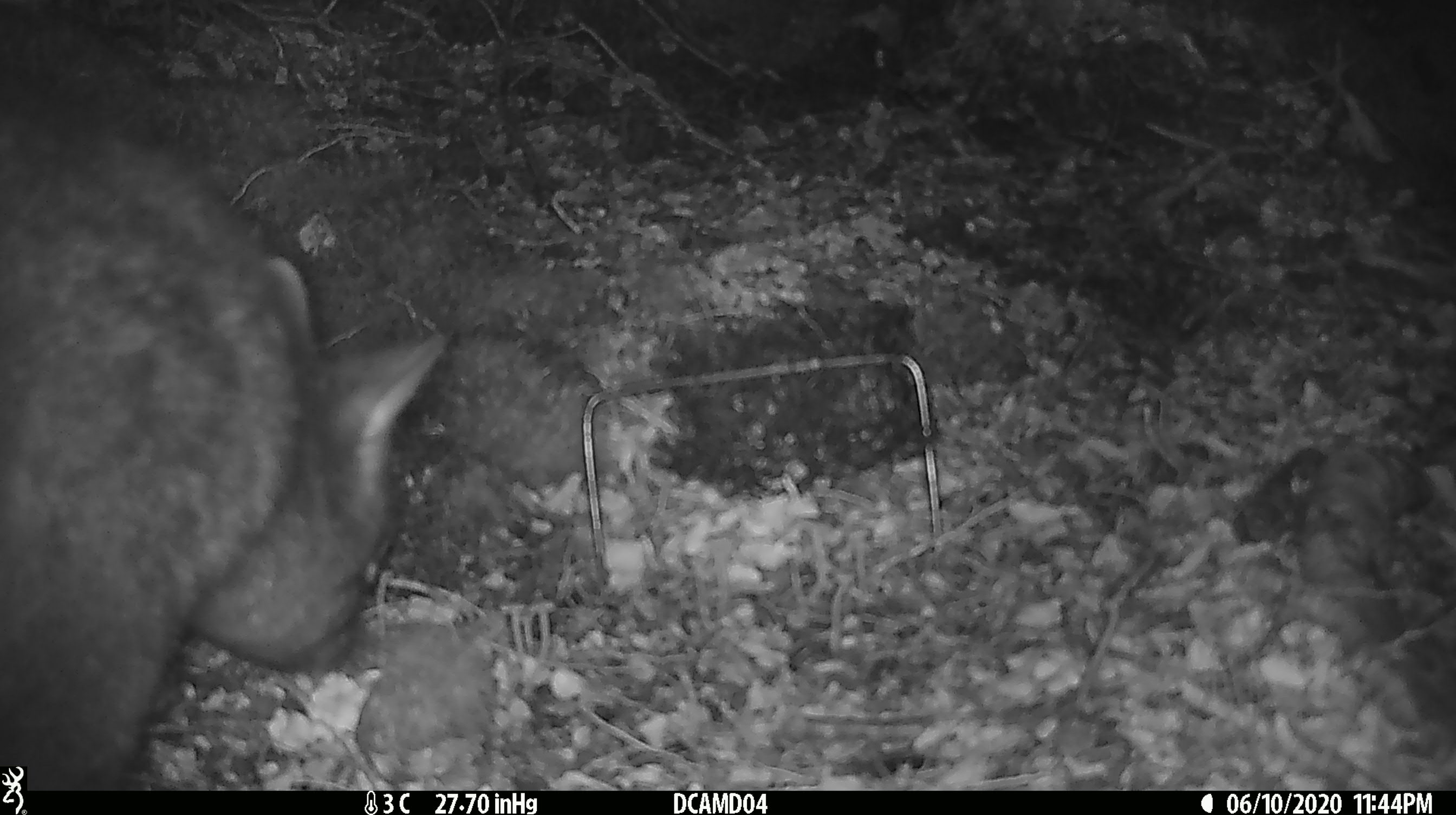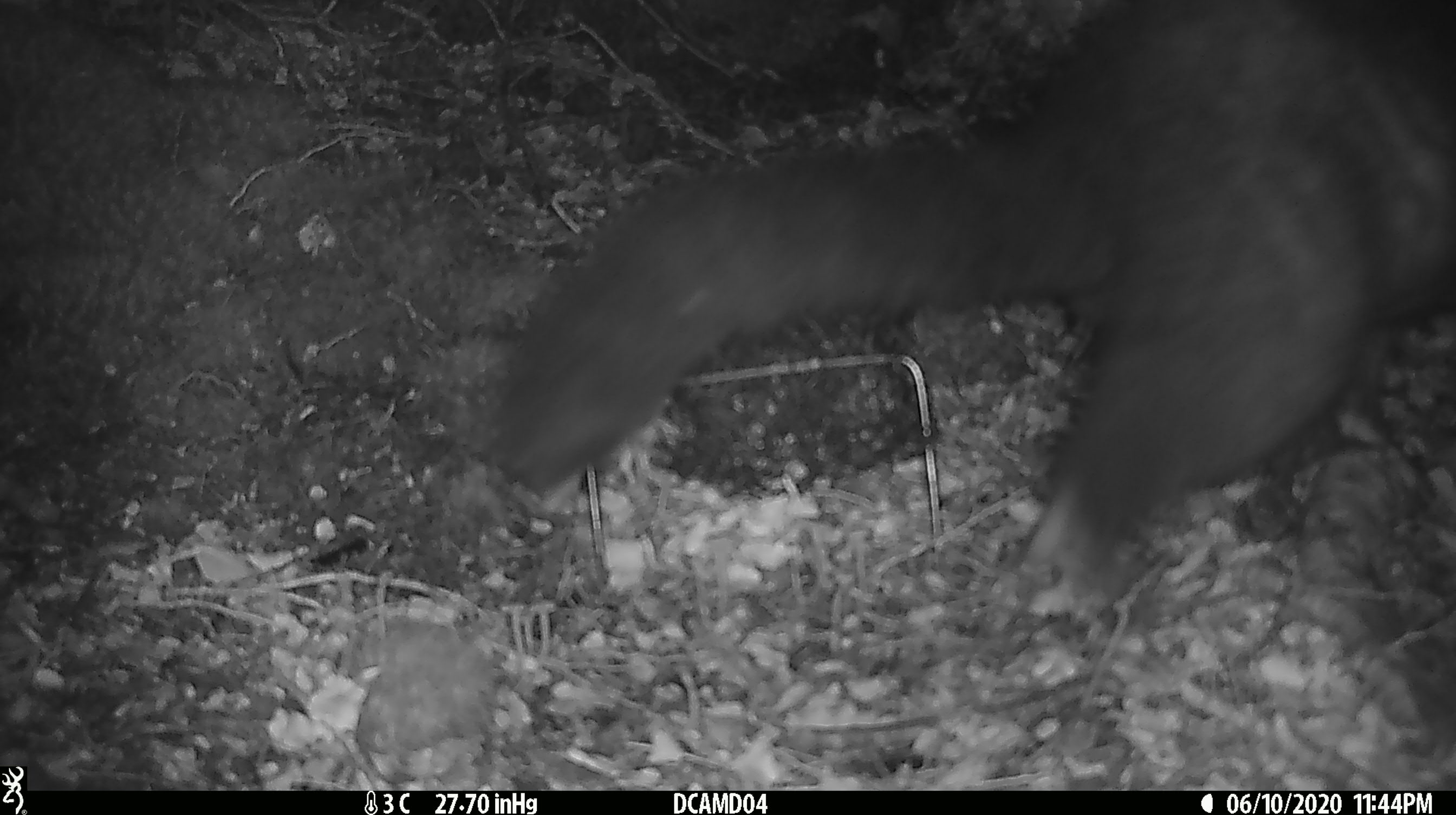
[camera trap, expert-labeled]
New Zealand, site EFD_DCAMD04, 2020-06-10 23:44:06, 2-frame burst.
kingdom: Animalia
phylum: Chordata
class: Mammalia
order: Diprotodontia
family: Phalangeridae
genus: Trichosurus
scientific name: Trichosurus vulpecula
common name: common brushtail possum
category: possum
Possum (common brushtail possum) (Trichosurus vulpecula).